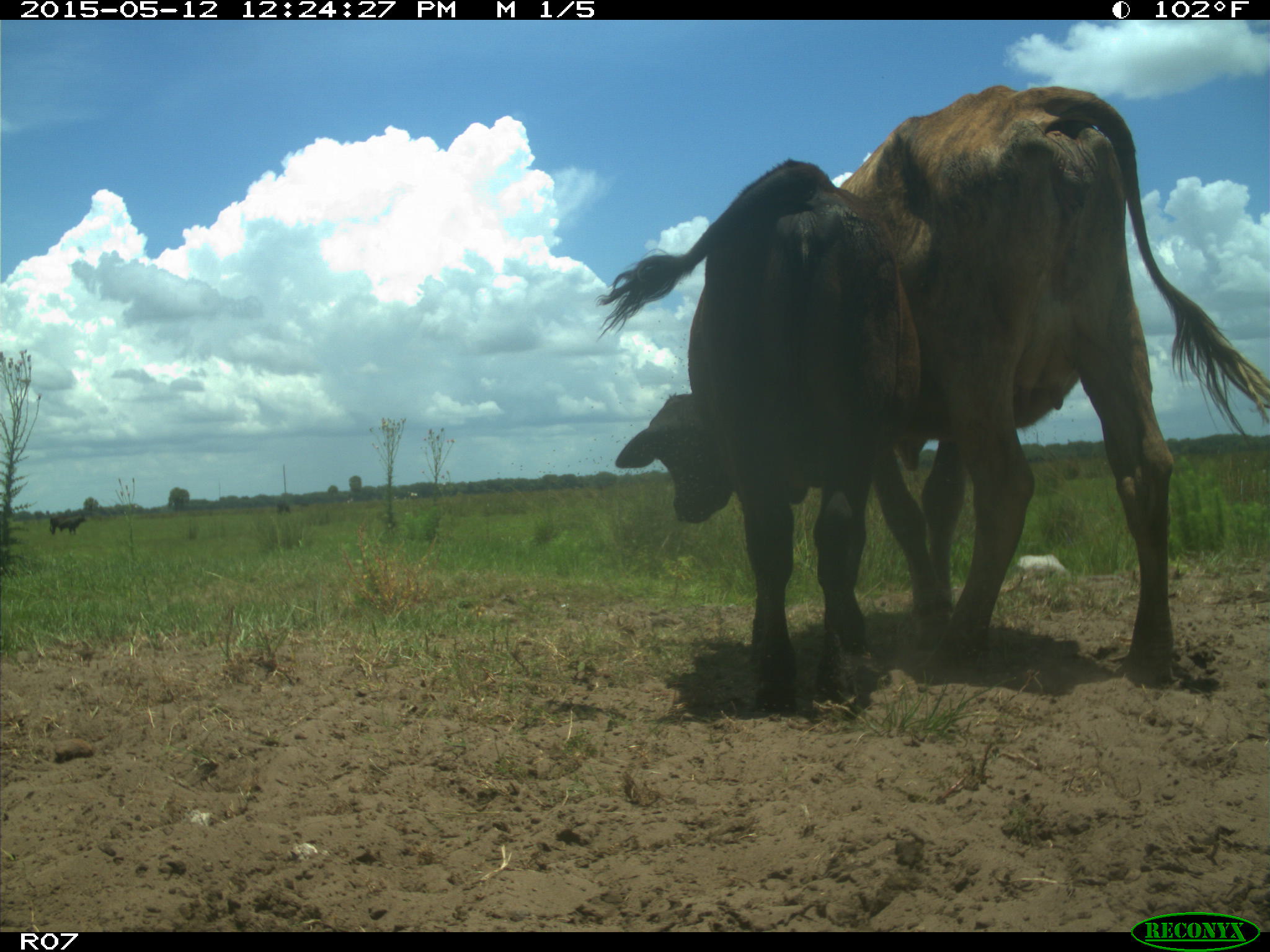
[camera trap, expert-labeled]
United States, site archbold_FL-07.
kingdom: Animalia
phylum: Chordata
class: Mammalia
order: Artiodactyla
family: Bovidae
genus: Bos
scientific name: Bos taurus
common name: domestic cow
Bos taurus (domestic cow).